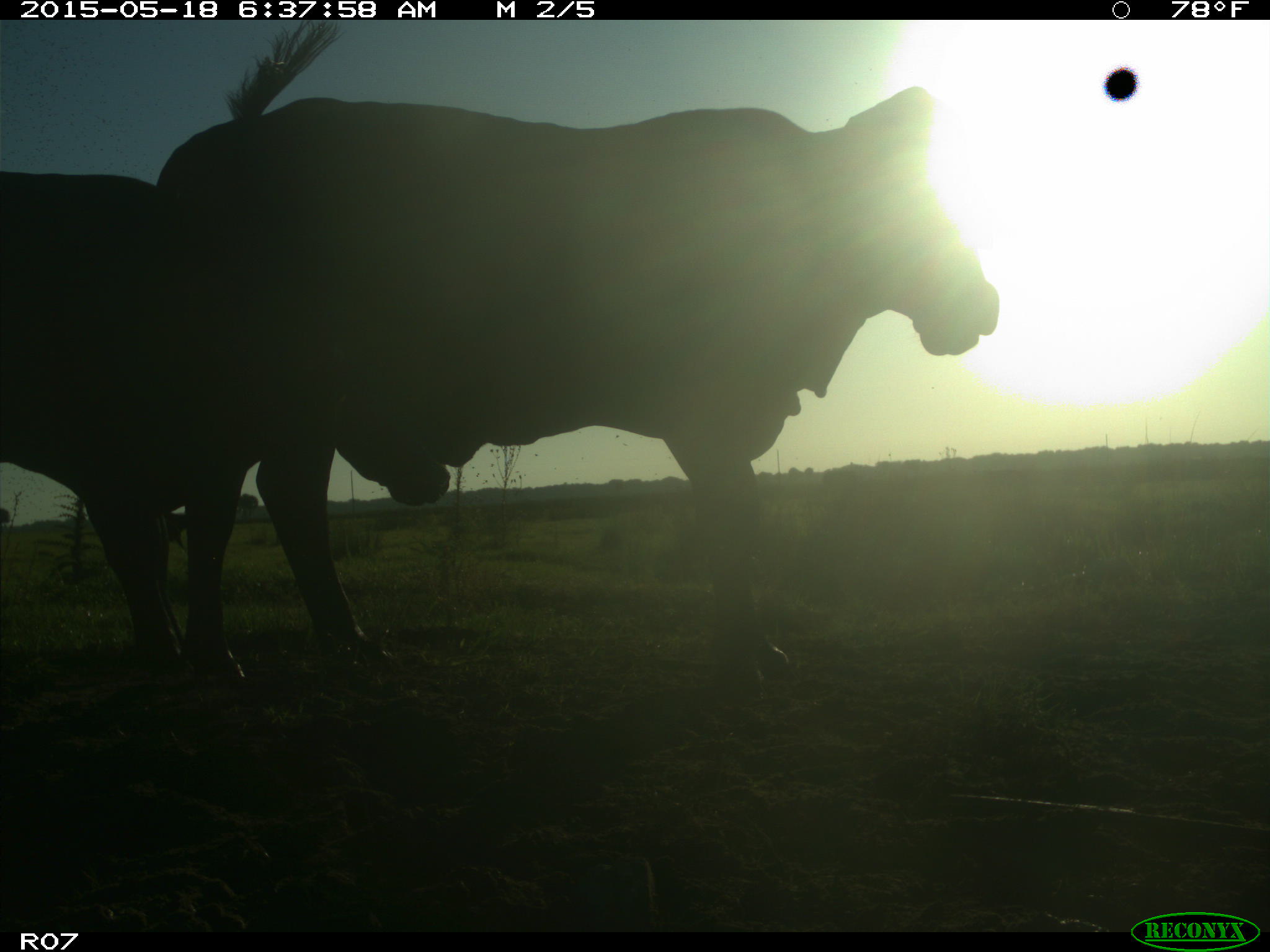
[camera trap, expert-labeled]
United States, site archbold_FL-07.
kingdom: Animalia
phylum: Chordata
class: Mammalia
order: Artiodactyla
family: Bovidae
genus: Bos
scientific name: Bos taurus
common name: domestic cow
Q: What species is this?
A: Bos taurus (domestic cow).